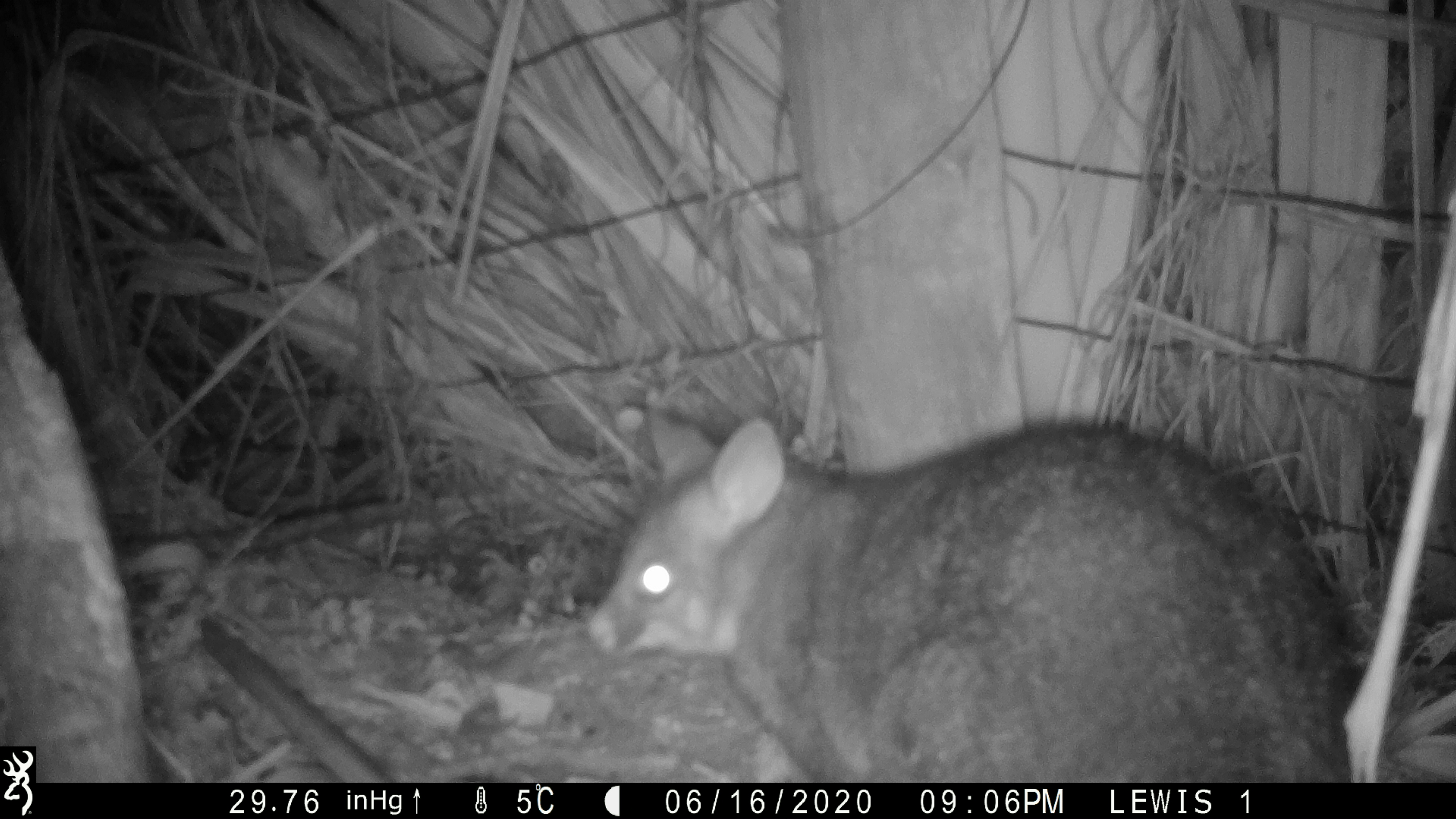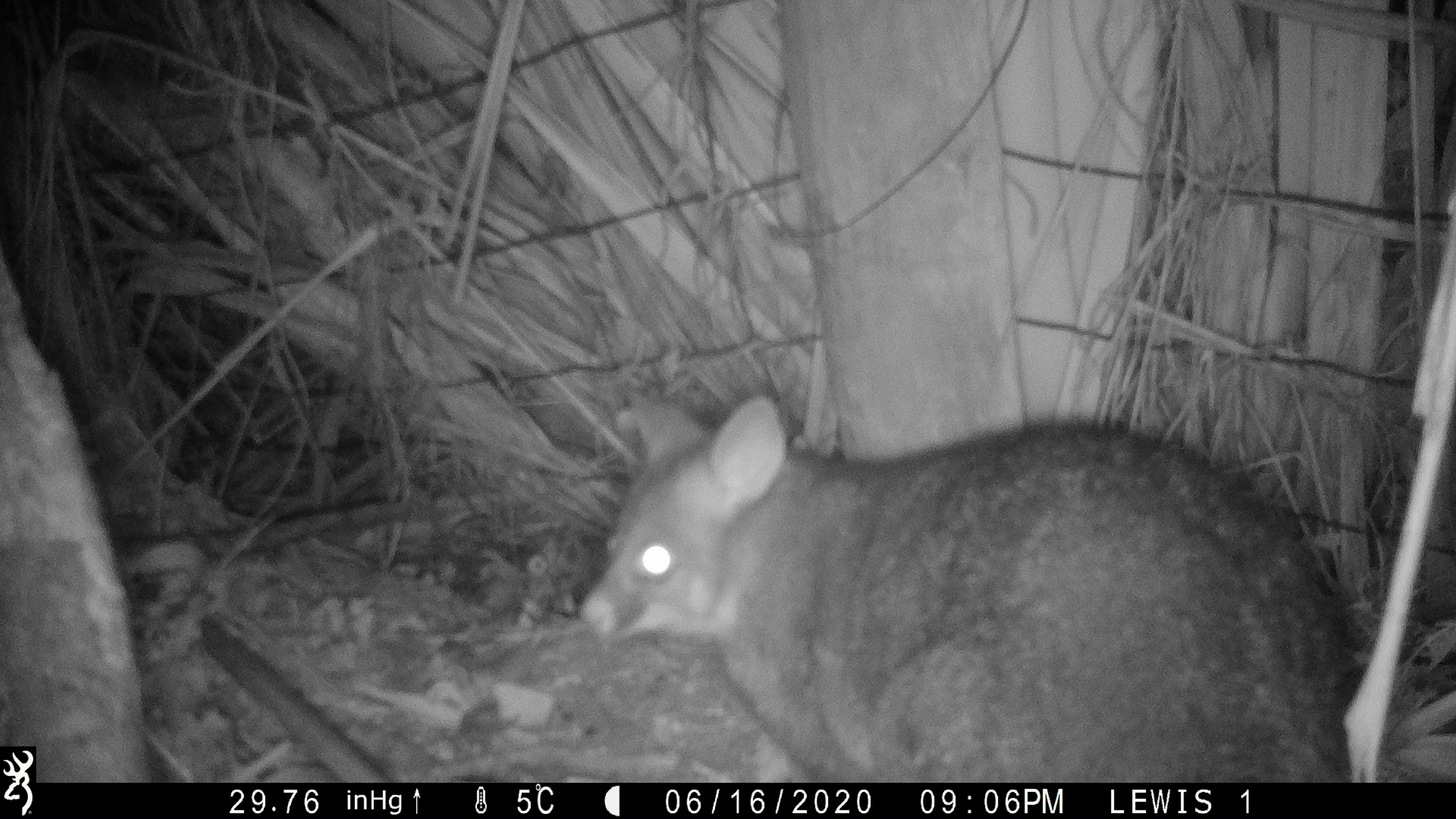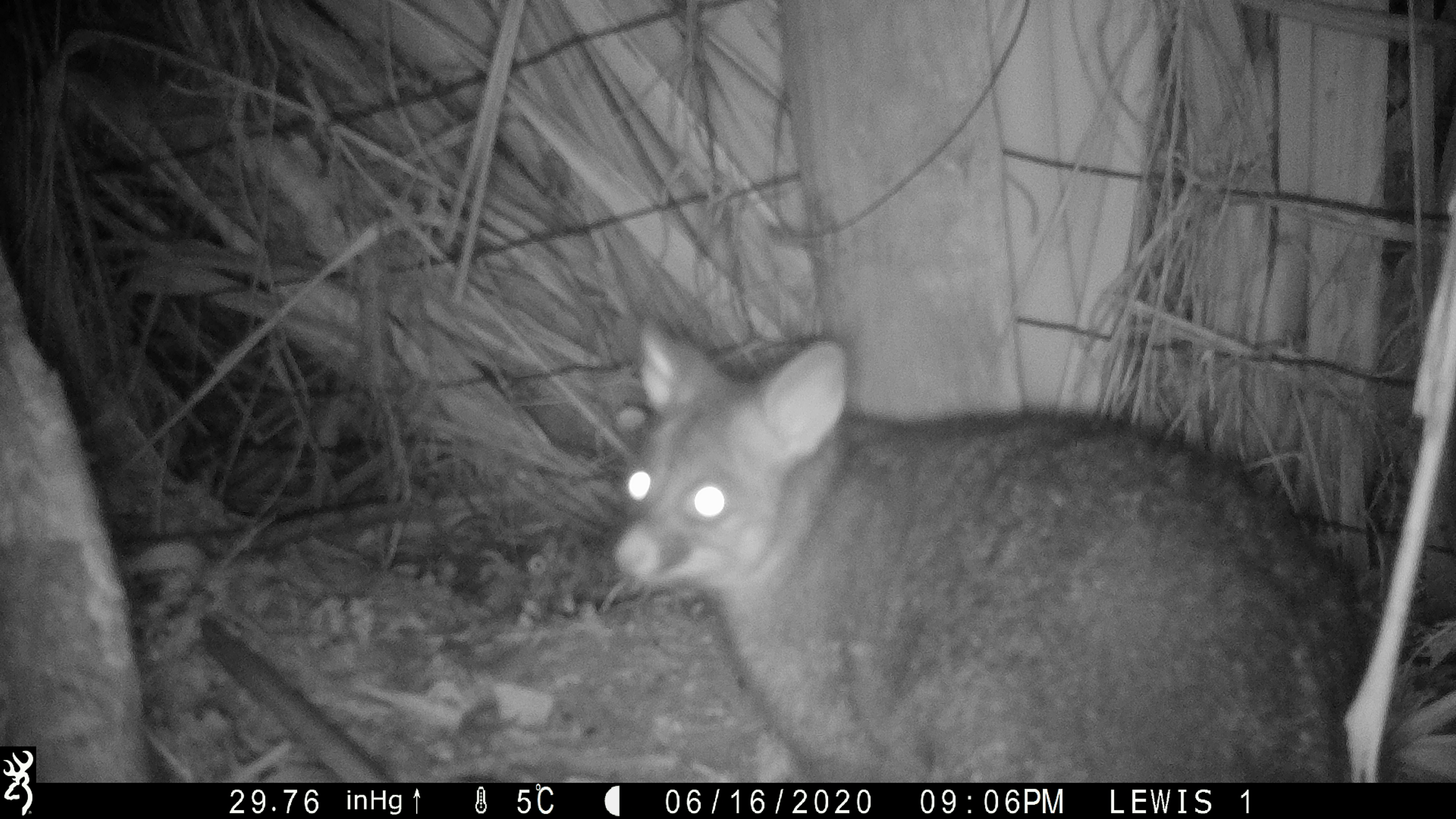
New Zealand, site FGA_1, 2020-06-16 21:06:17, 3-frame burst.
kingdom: Animalia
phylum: Chordata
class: Mammalia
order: Diprotodontia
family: Phalangeridae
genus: Trichosurus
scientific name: Trichosurus vulpecula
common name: common brushtail possum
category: possum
Possum (common brushtail possum) (Trichosurus vulpecula).